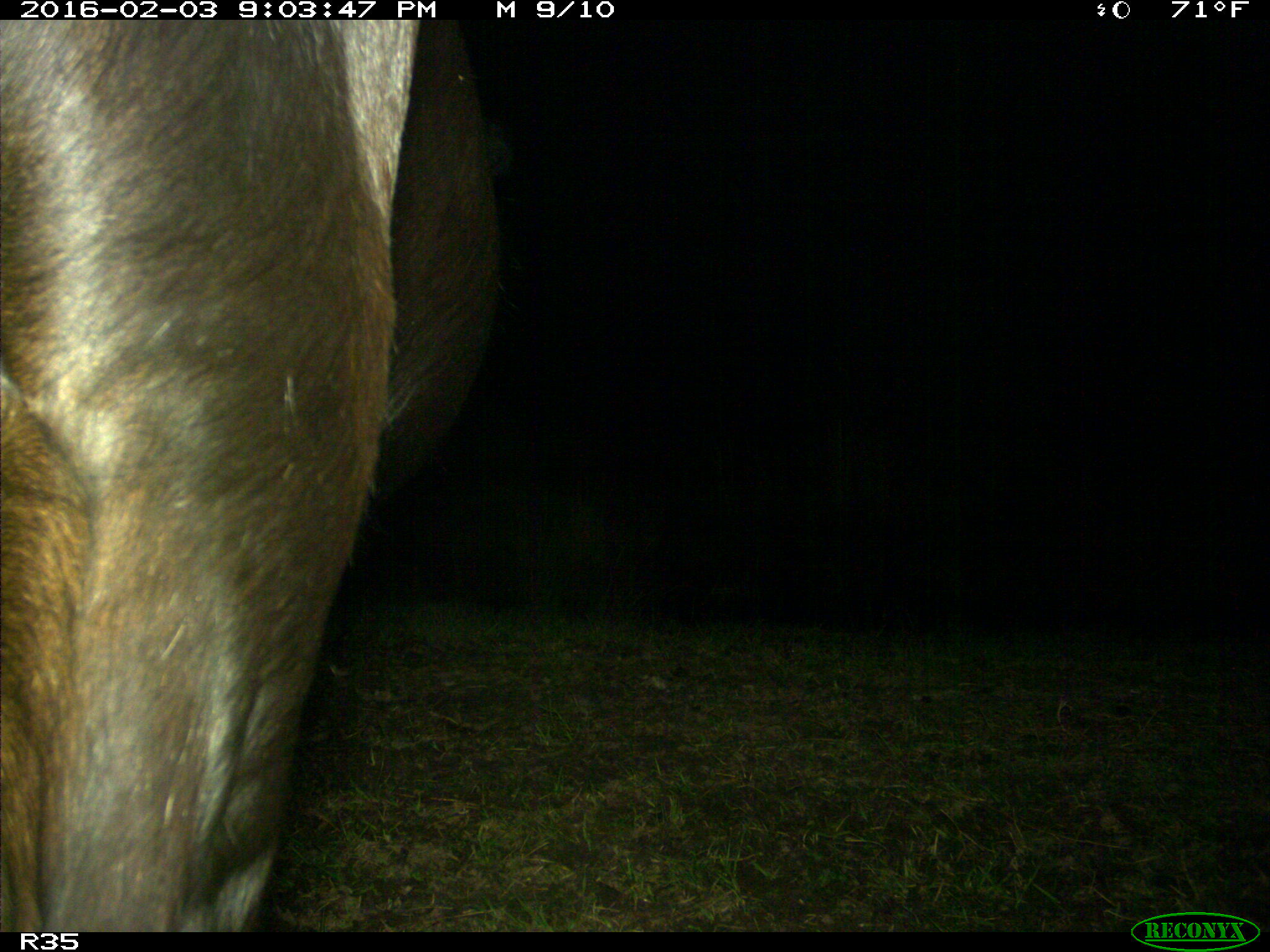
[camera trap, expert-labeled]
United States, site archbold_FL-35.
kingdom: Animalia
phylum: Chordata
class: Mammalia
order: Artiodactyla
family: Bovidae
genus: Bos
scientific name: Bos taurus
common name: domestic cow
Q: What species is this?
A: Bos taurus (domestic cow).